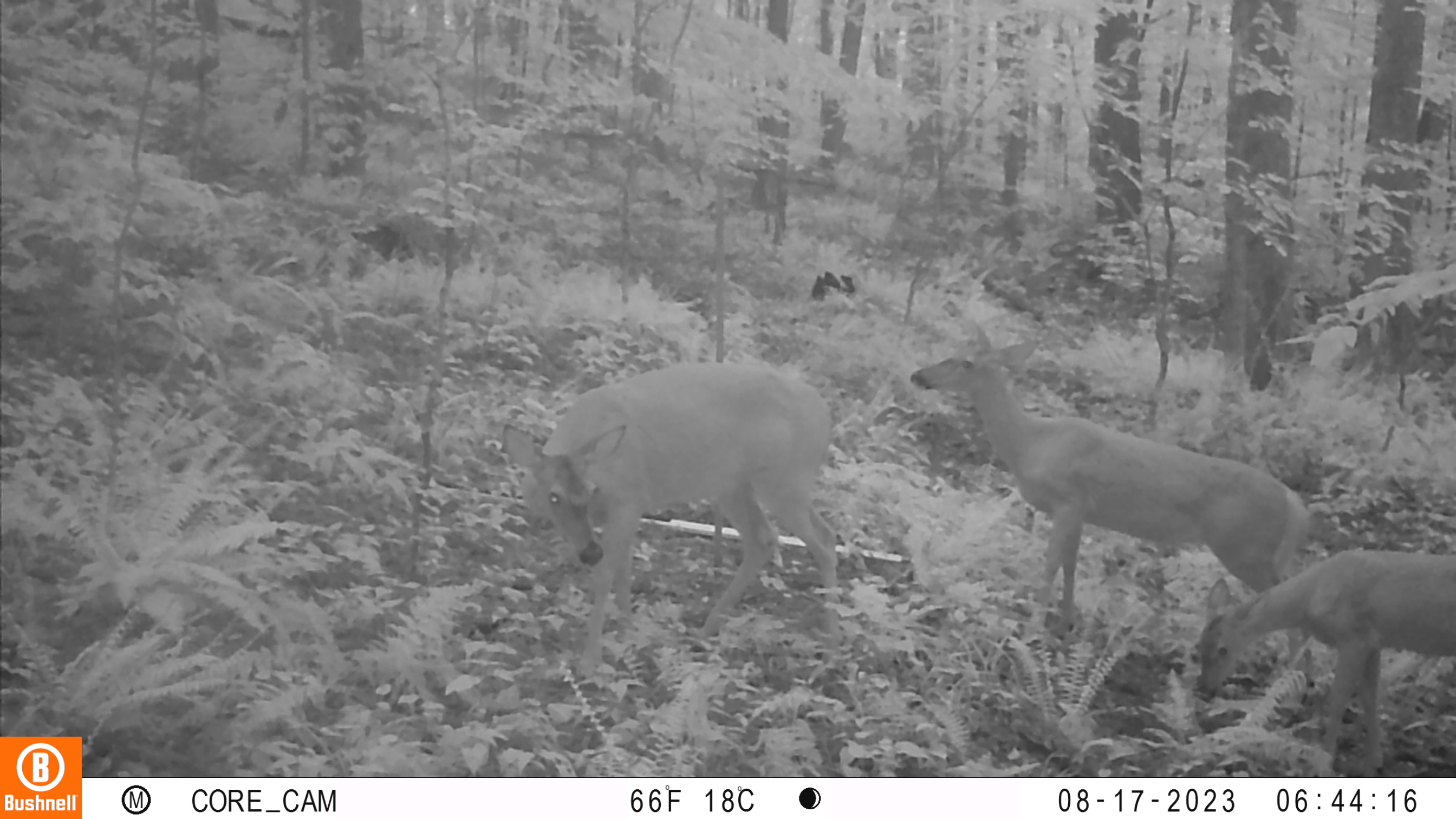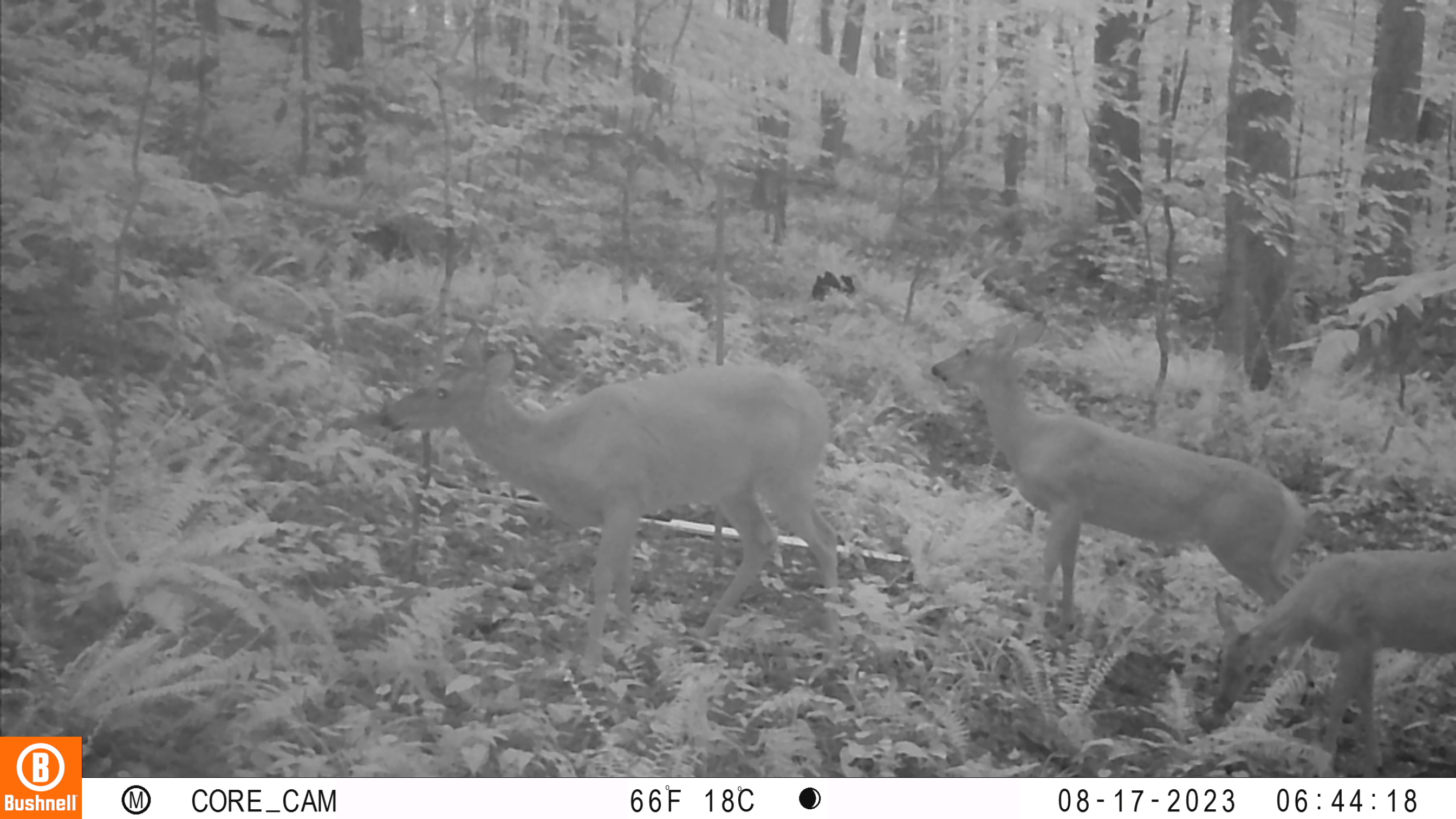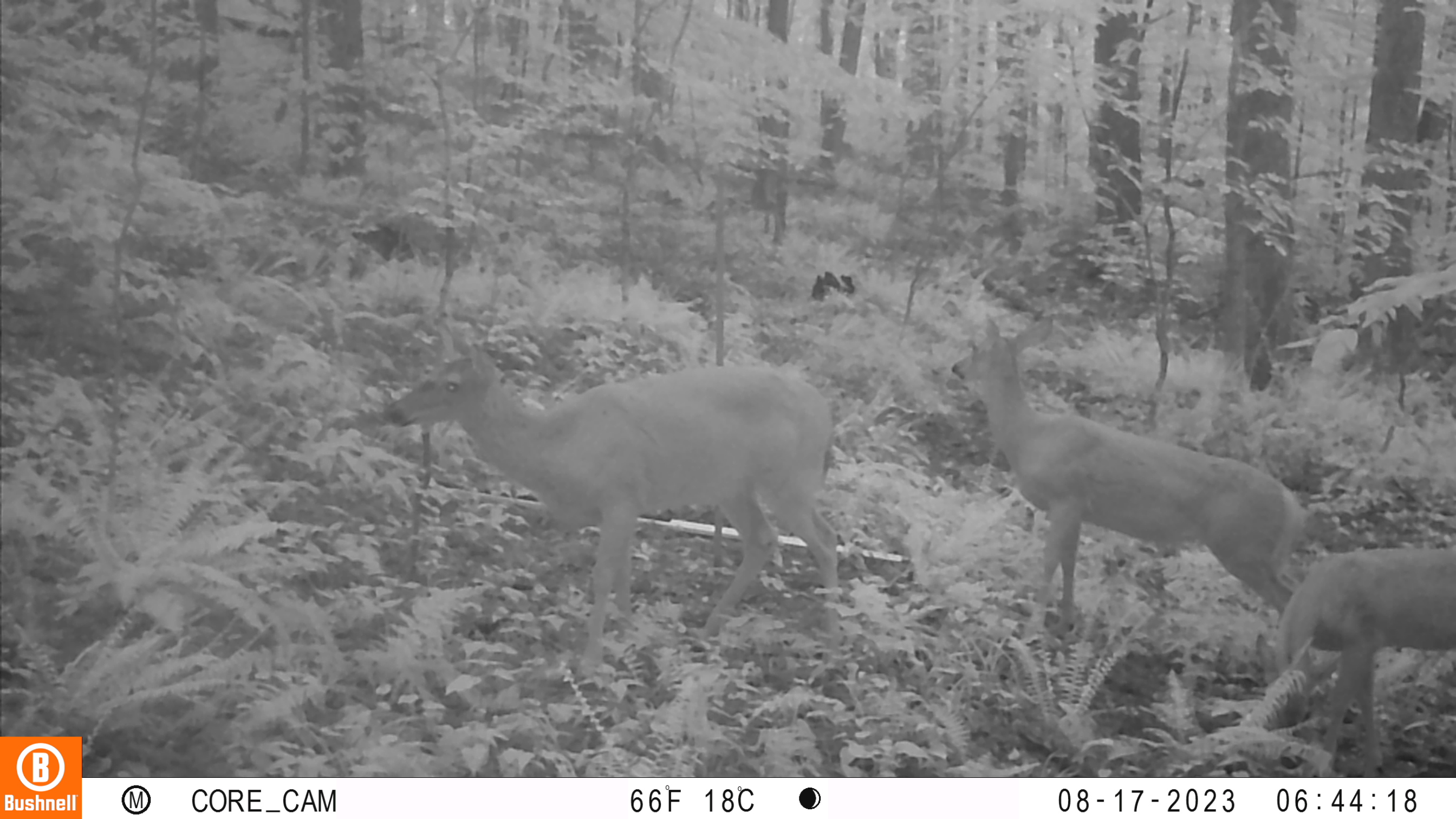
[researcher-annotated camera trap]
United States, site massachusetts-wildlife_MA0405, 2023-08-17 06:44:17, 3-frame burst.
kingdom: Animalia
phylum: Chordata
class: Mammalia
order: Artiodactyla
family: Cervidae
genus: Odocoileus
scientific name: Odocoileus virginianus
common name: white-tailed deer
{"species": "white-tailed deer (Odocoileus virginianus)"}